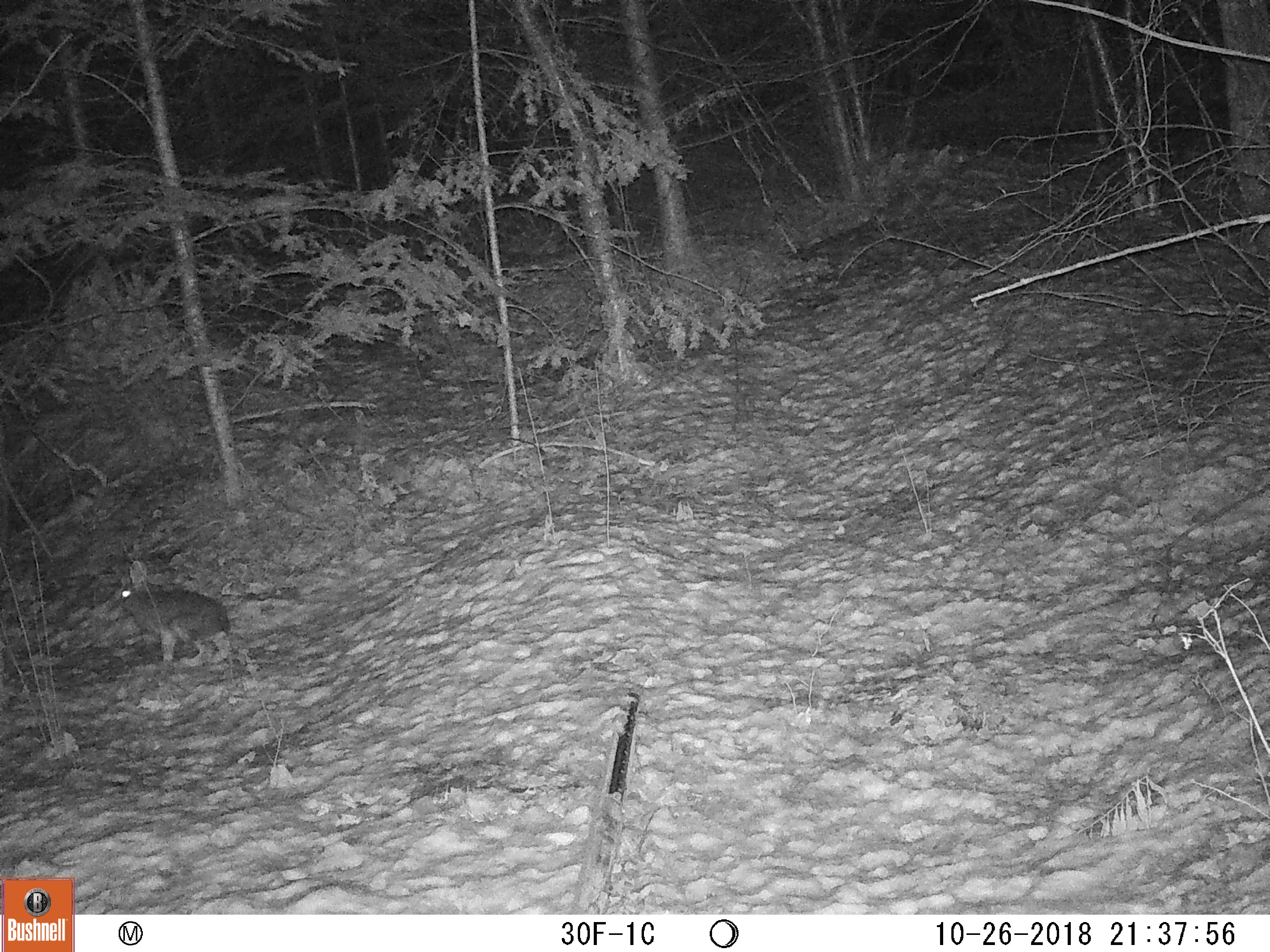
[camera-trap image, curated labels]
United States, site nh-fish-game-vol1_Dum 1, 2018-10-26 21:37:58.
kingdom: Animalia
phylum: Chordata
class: Mammalia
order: Lagomorpha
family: Leporidae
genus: Lepus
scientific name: Lepus americanus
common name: snowshoe hare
Snowshoe hare (Lepus americanus).